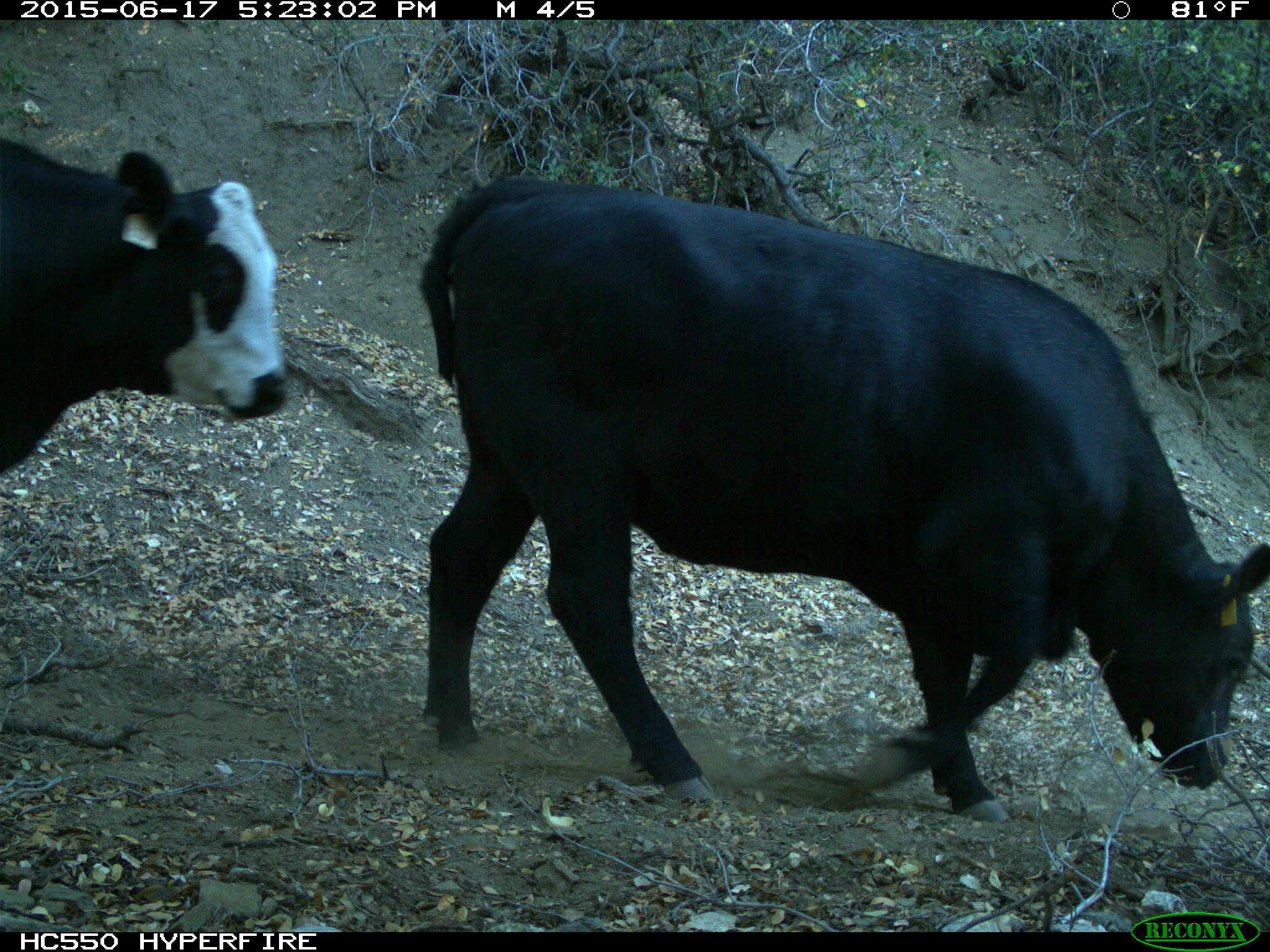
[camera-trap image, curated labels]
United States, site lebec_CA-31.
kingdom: Animalia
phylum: Chordata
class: Mammalia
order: Artiodactyla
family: Bovidae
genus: Bos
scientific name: Bos taurus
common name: domestic cow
Bos taurus (domestic cow).